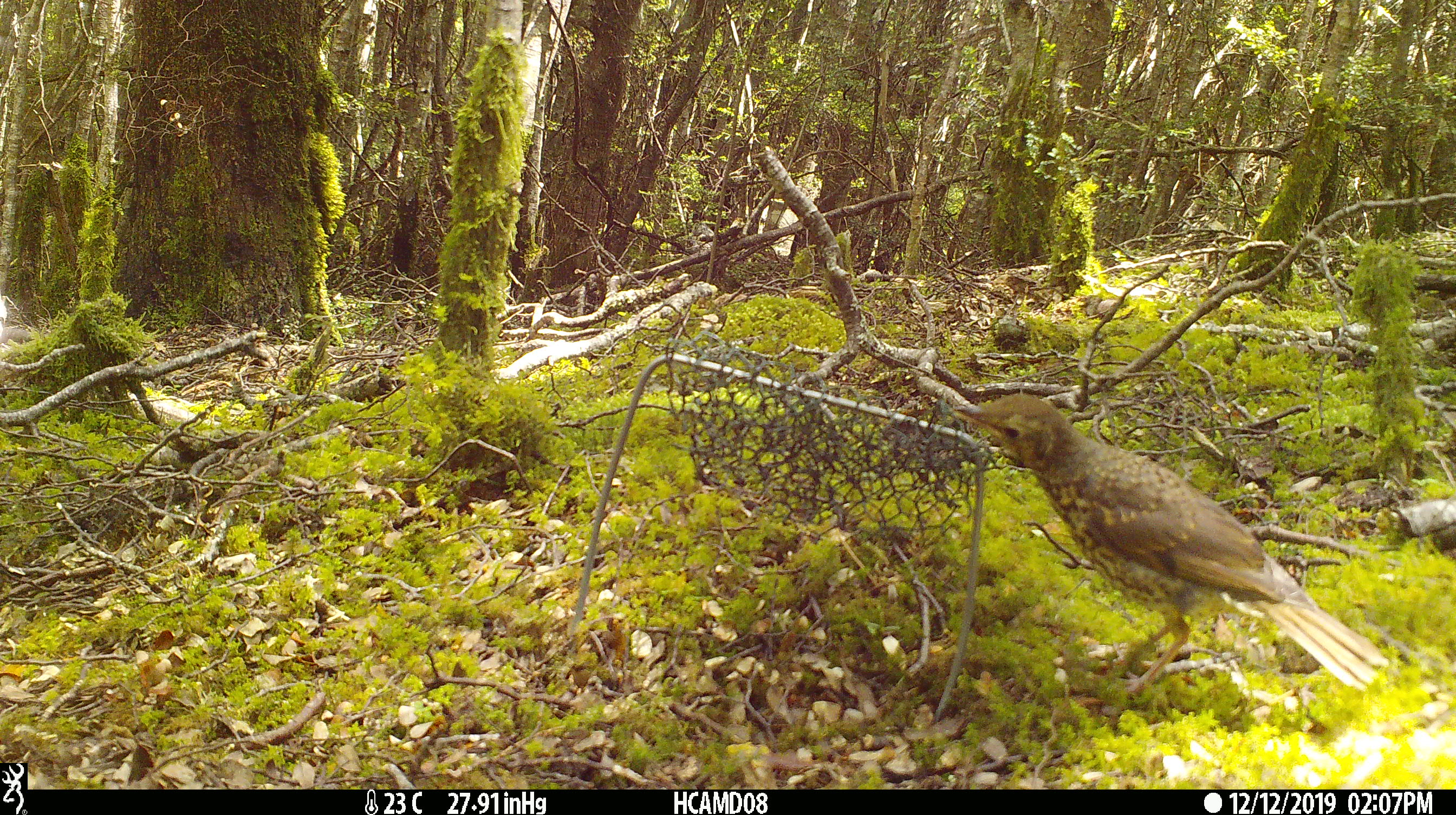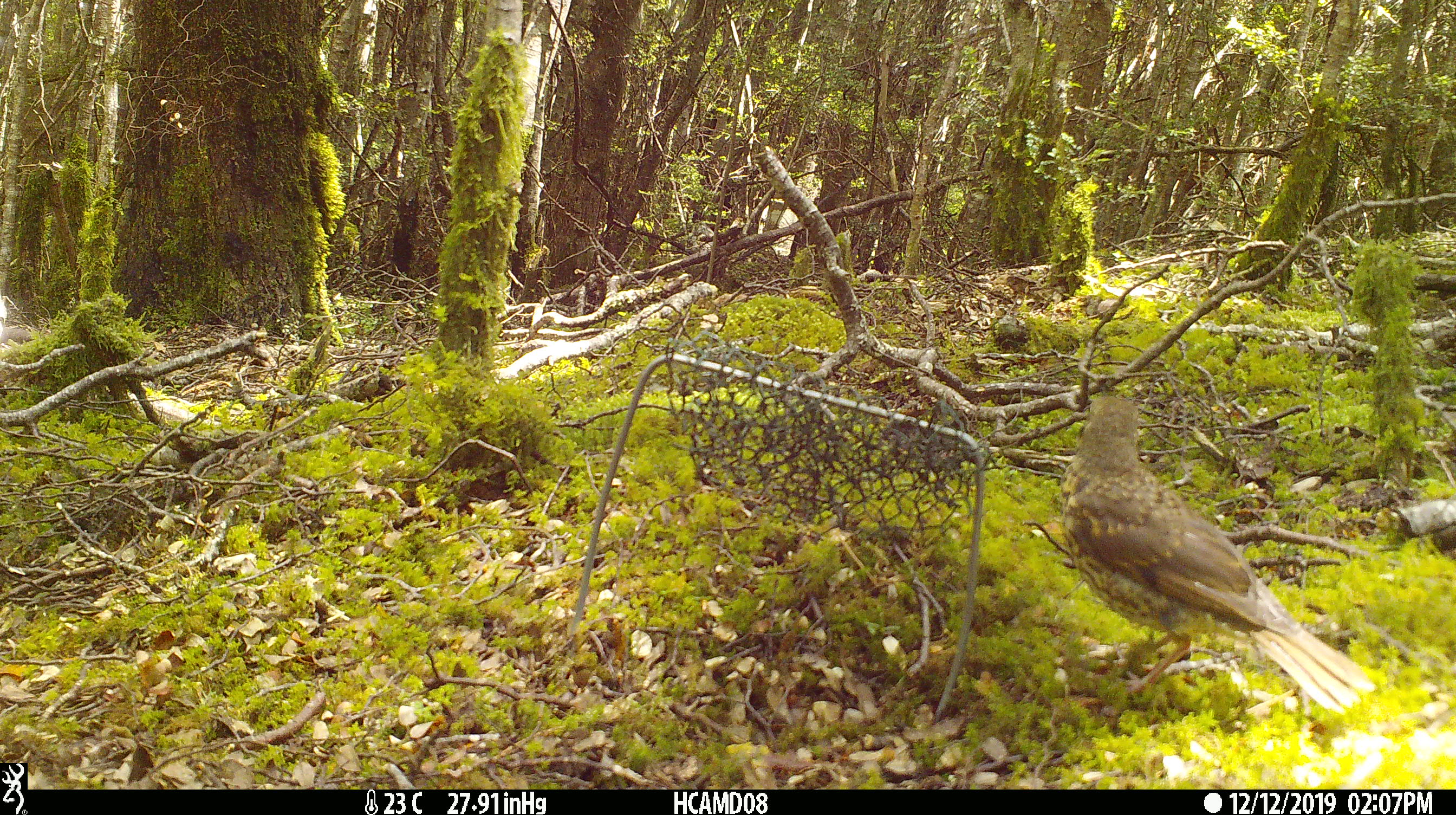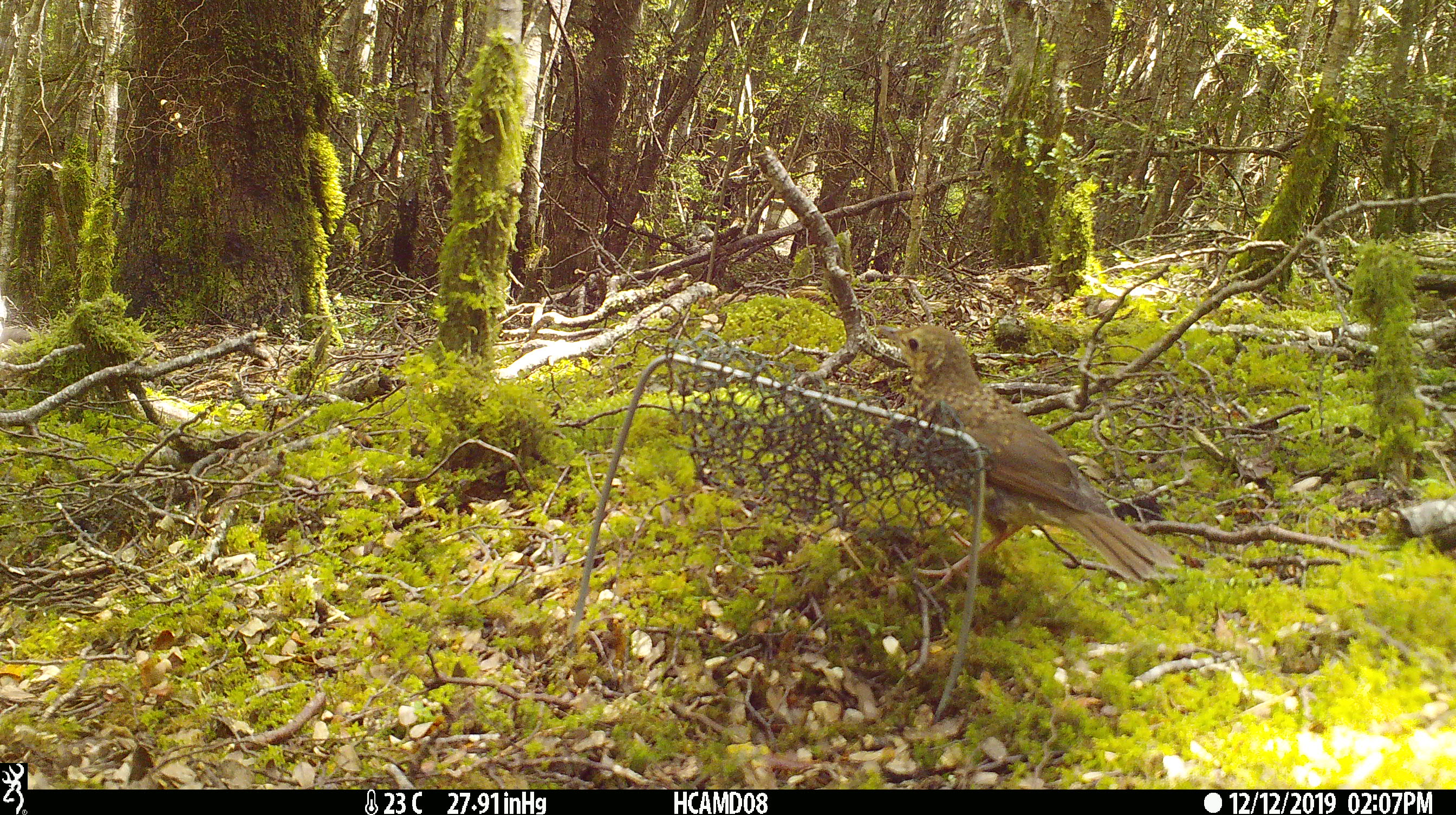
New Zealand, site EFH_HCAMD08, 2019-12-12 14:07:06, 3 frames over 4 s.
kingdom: Animalia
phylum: Chordata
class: Aves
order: Passeriformes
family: Turdidae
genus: Turdus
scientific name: Turdus philomelos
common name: song thrush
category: thrush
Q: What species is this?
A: Thrush (song thrush) (Turdus philomelos).